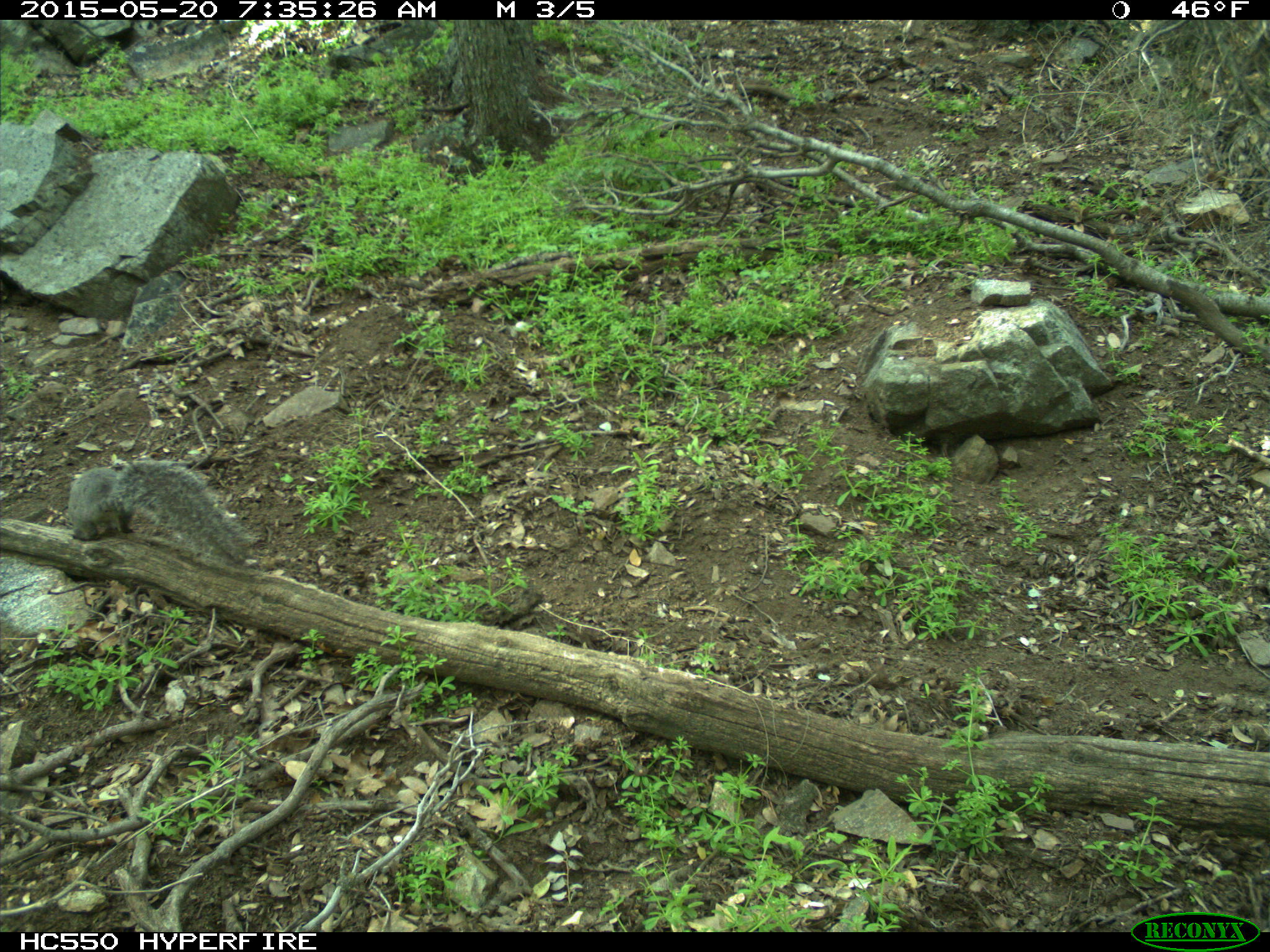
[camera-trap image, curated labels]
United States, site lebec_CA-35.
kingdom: Animalia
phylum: Chordata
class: Mammalia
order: Rodentia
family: Sciuridae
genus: Sciurus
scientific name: Sciurus carolinensis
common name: eastern gray squirrel